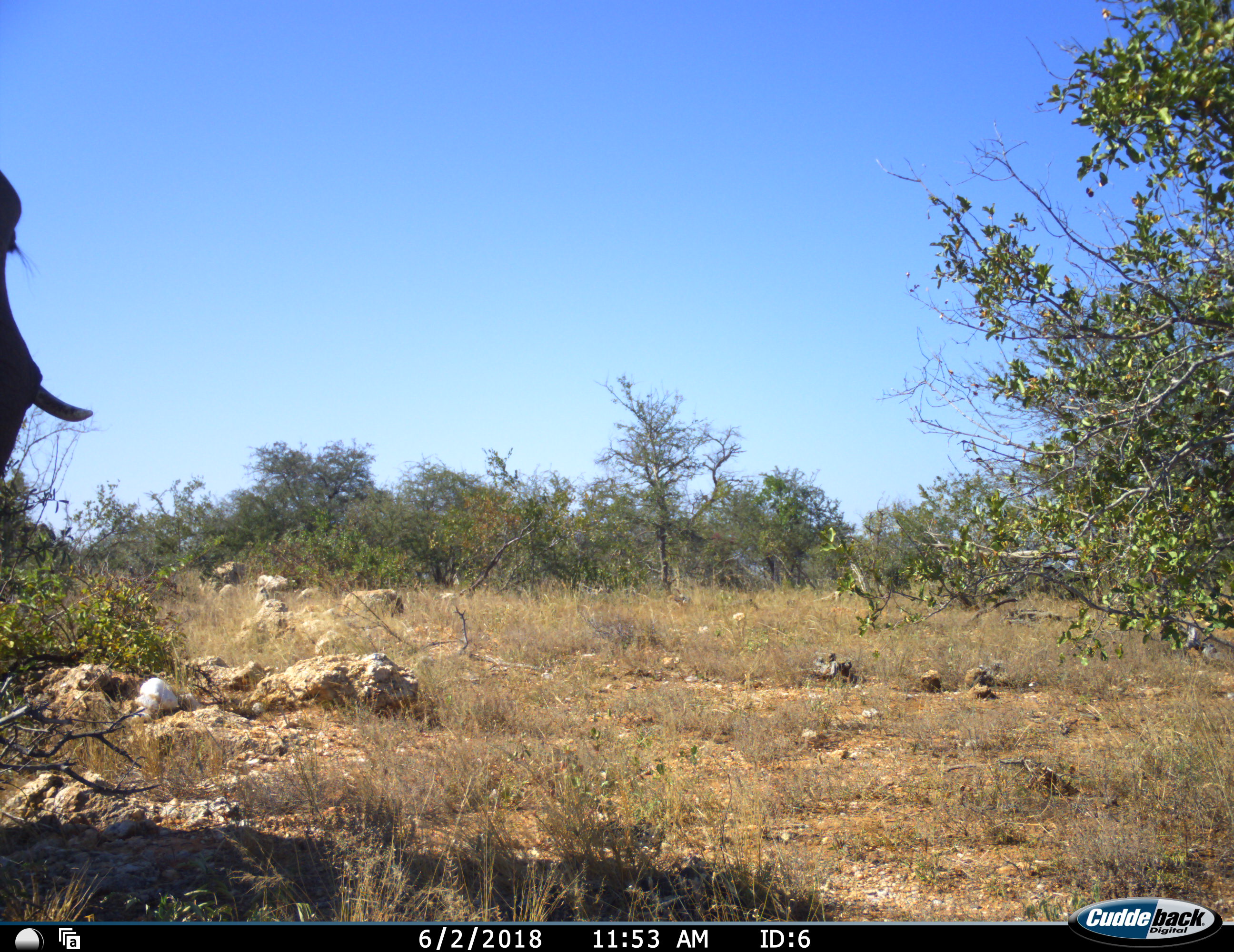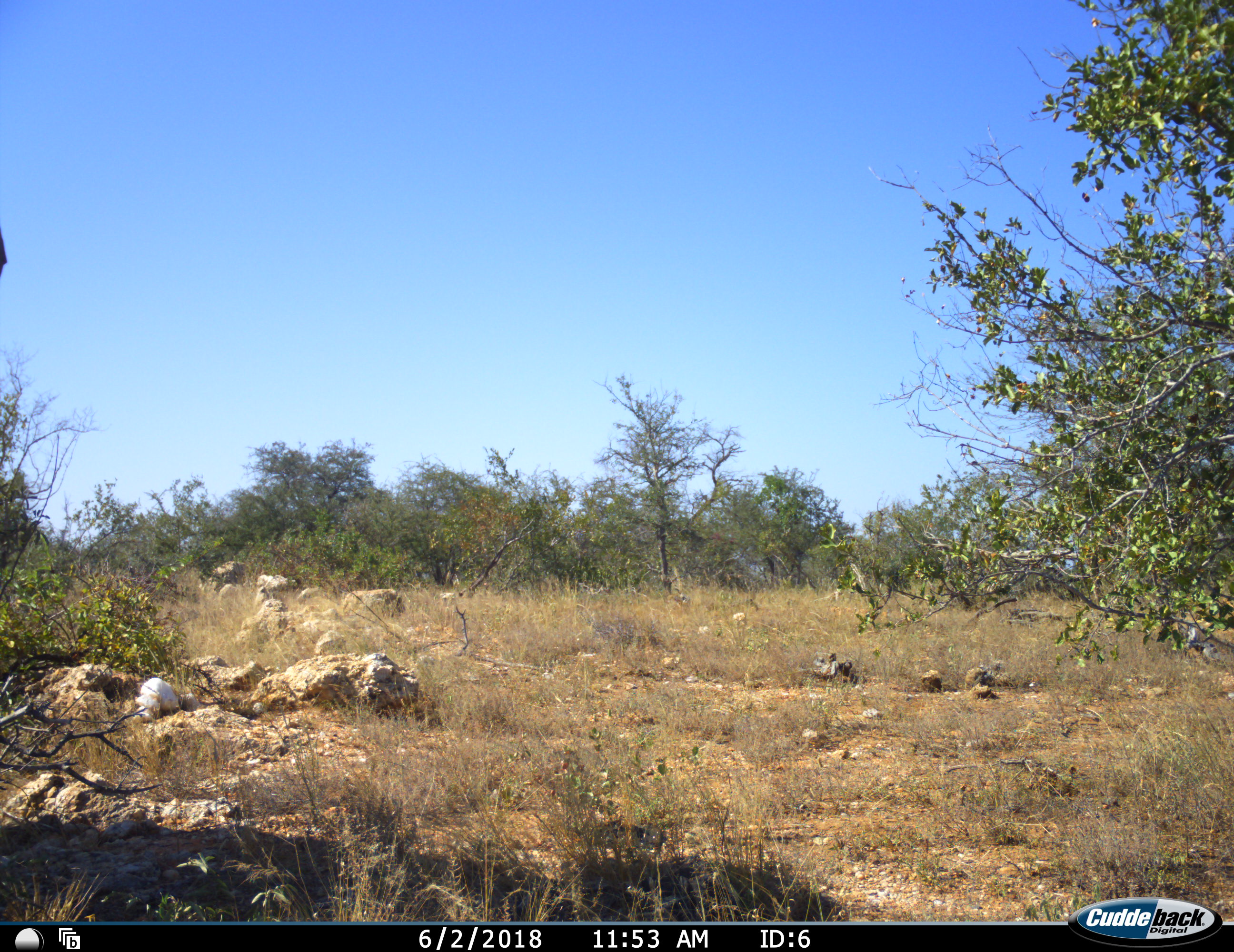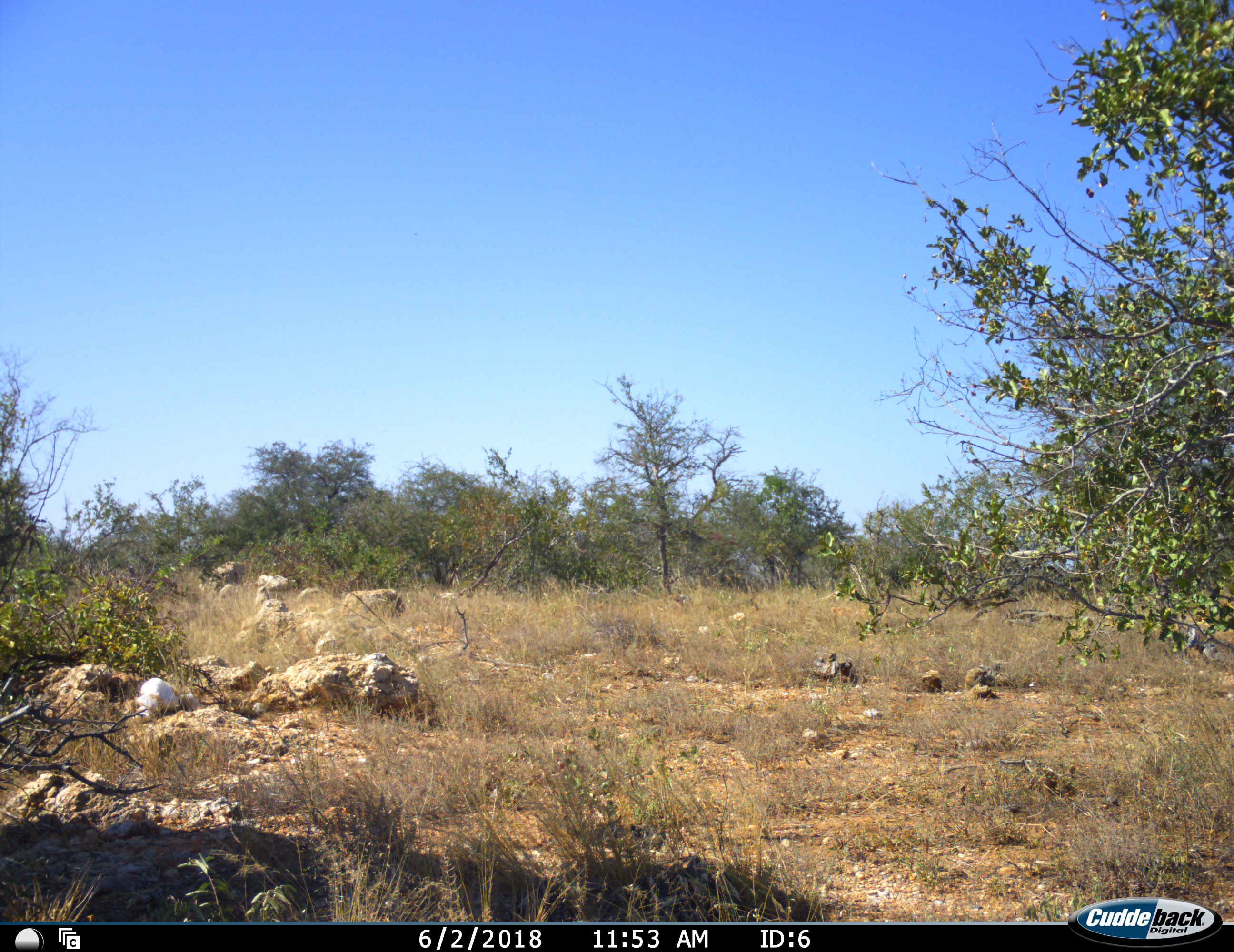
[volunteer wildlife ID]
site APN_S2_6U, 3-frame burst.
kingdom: Animalia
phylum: Chordata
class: Mammalia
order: Proboscidea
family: Elephantidae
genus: Loxodonta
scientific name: Loxodonta africana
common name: african bush elephant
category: elephant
Elephant (african bush elephant) (Loxodonta africana), count 1. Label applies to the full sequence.